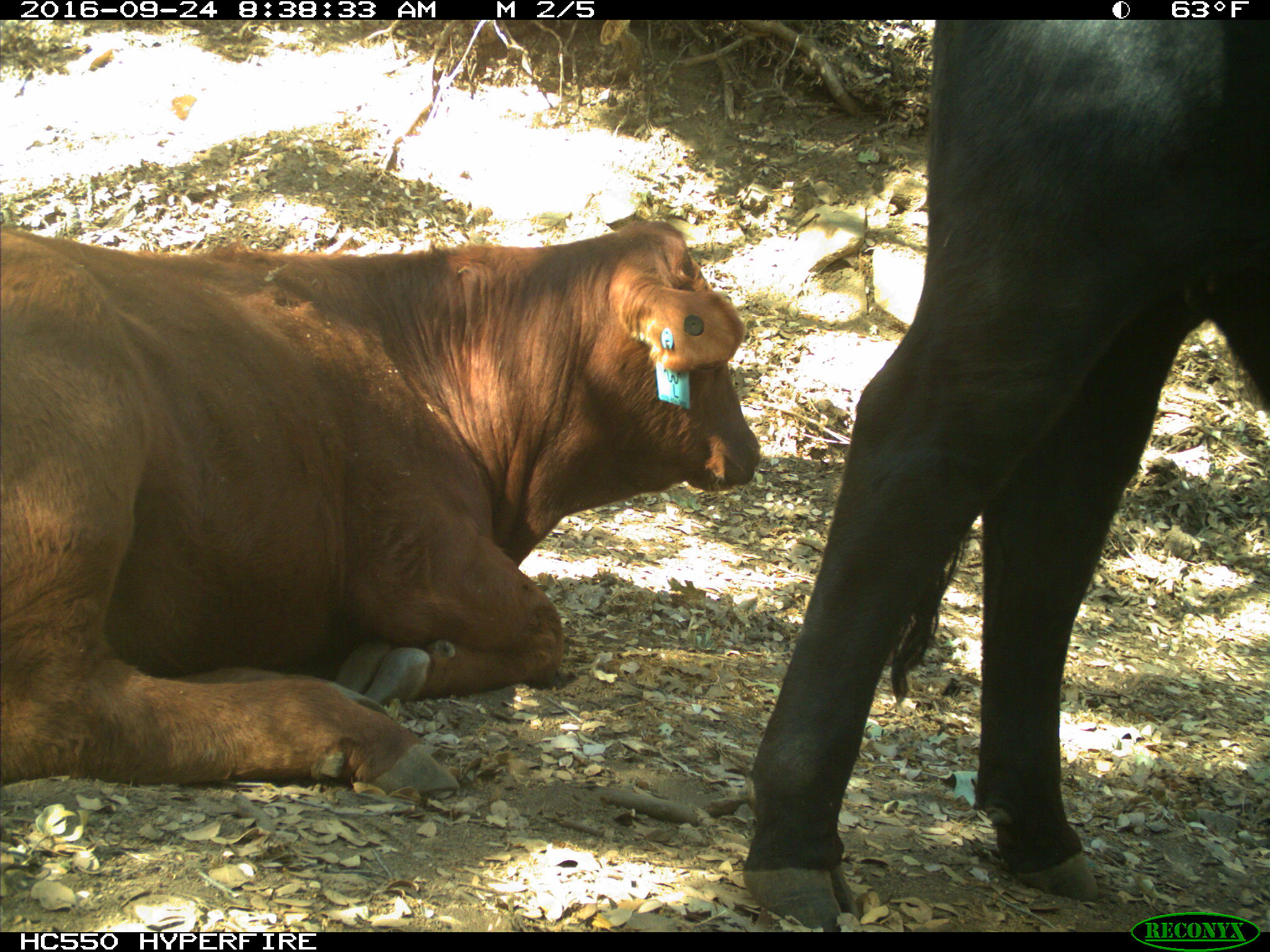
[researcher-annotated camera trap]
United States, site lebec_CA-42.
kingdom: Animalia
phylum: Chordata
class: Mammalia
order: Artiodactyla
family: Bovidae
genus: Bos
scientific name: Bos taurus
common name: domestic cow